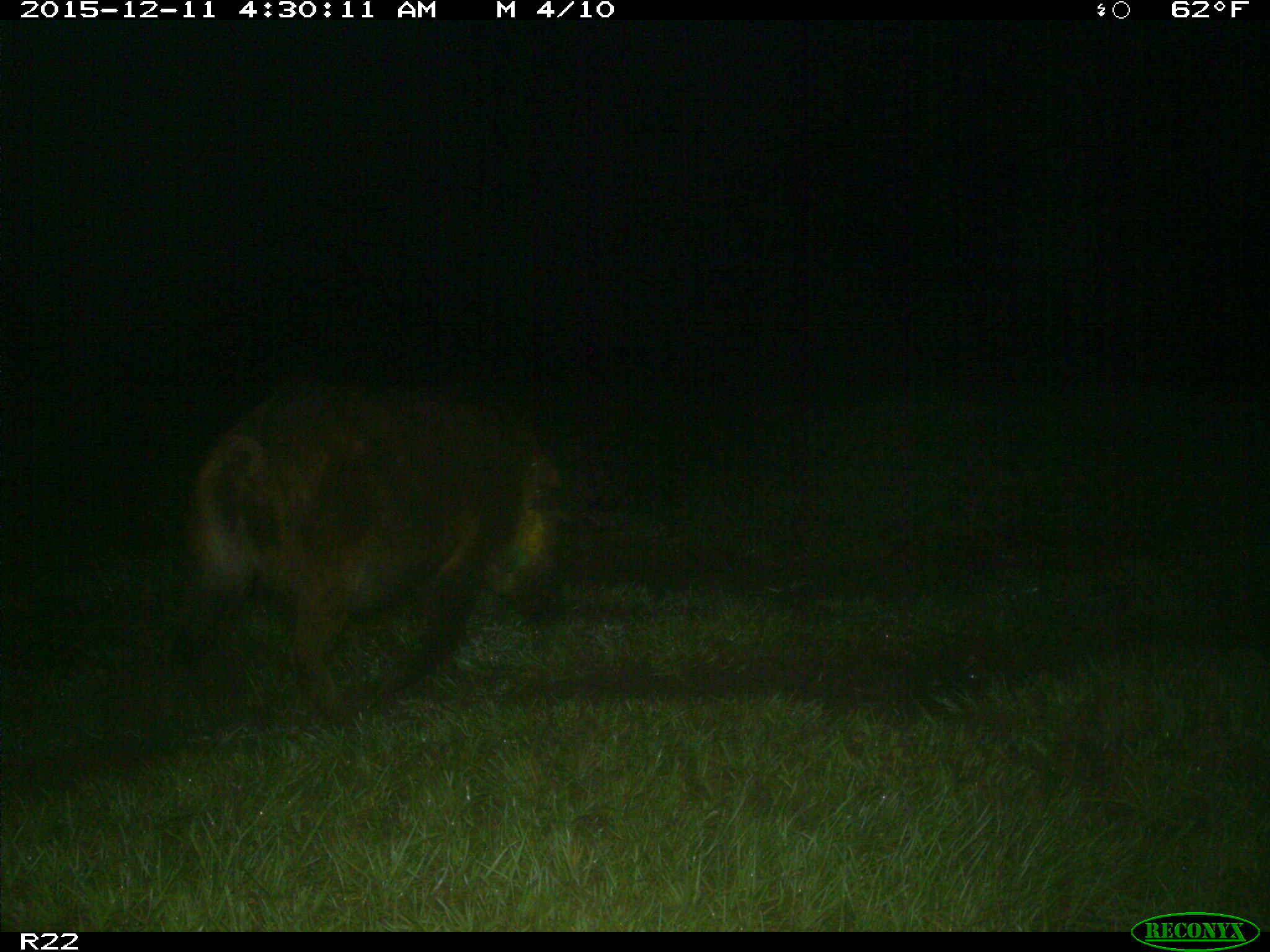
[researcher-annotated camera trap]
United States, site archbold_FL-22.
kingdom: Animalia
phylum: Chordata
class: Mammalia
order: Artiodactyla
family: Suidae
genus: Sus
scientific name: Sus scrofa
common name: wild boar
Sus scrofa (wild boar).